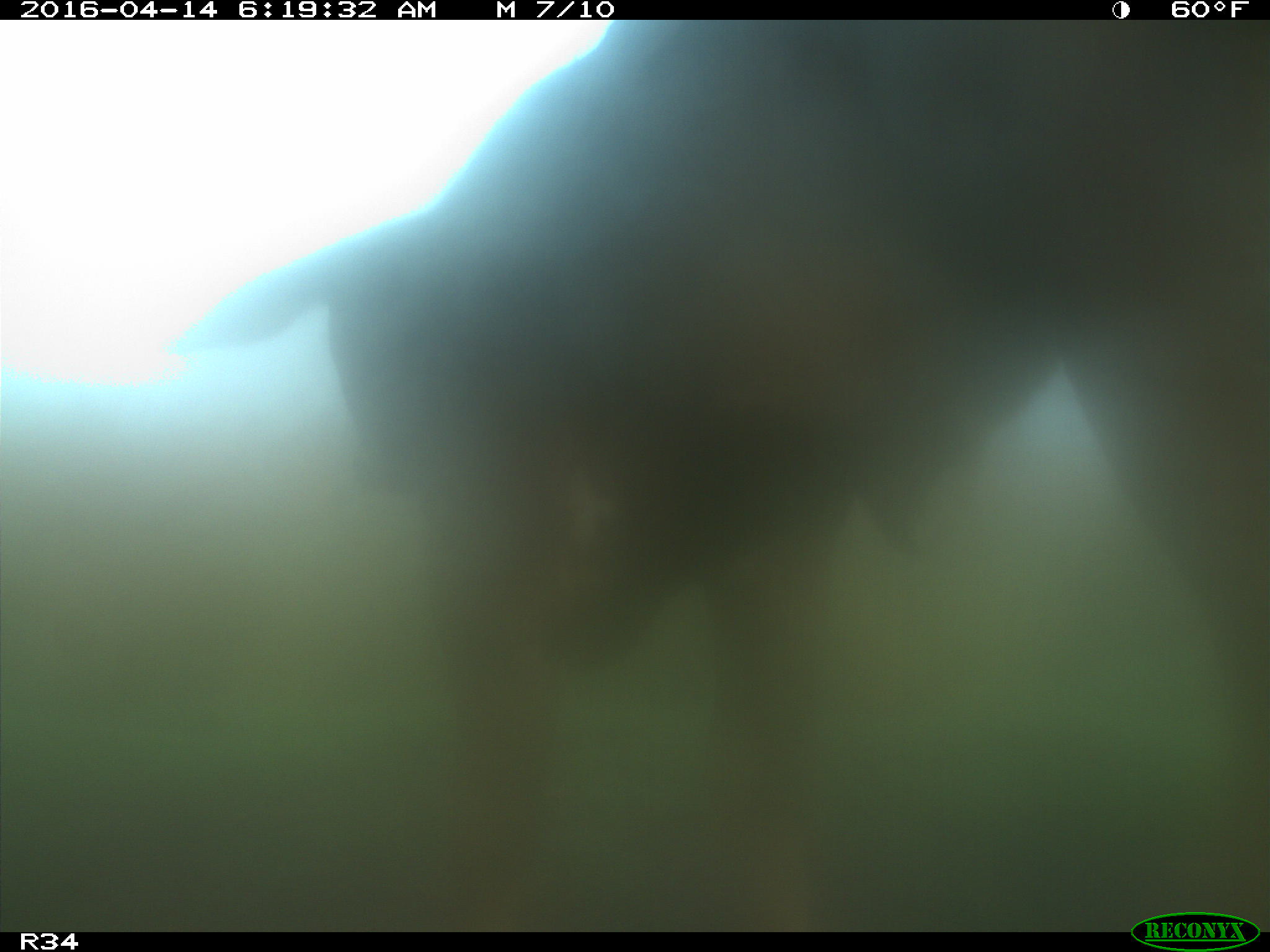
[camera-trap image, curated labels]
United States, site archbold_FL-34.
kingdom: Animalia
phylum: Chordata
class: Mammalia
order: Artiodactyla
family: Bovidae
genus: Bos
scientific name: Bos taurus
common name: domestic cow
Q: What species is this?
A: Bos taurus (domestic cow).